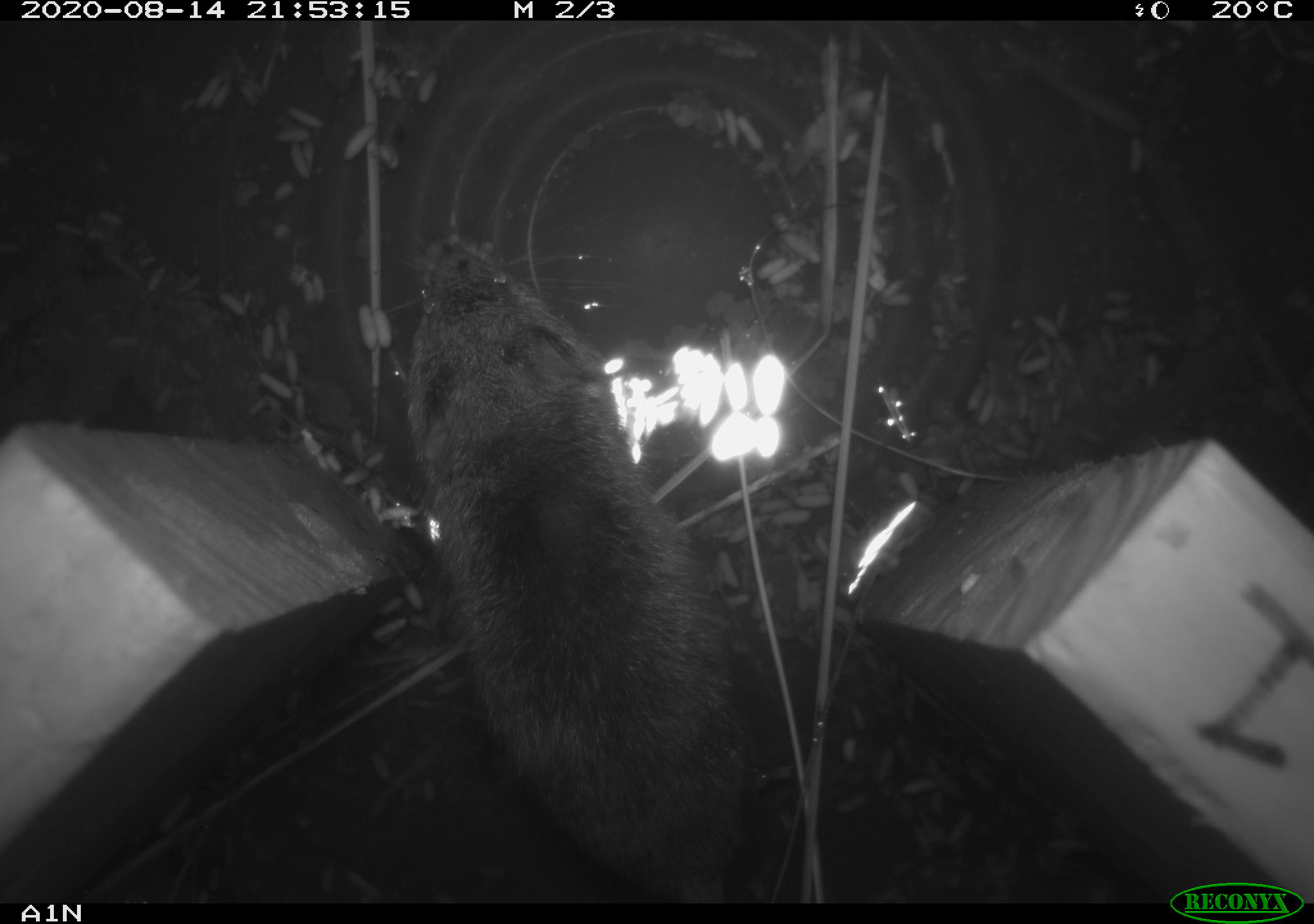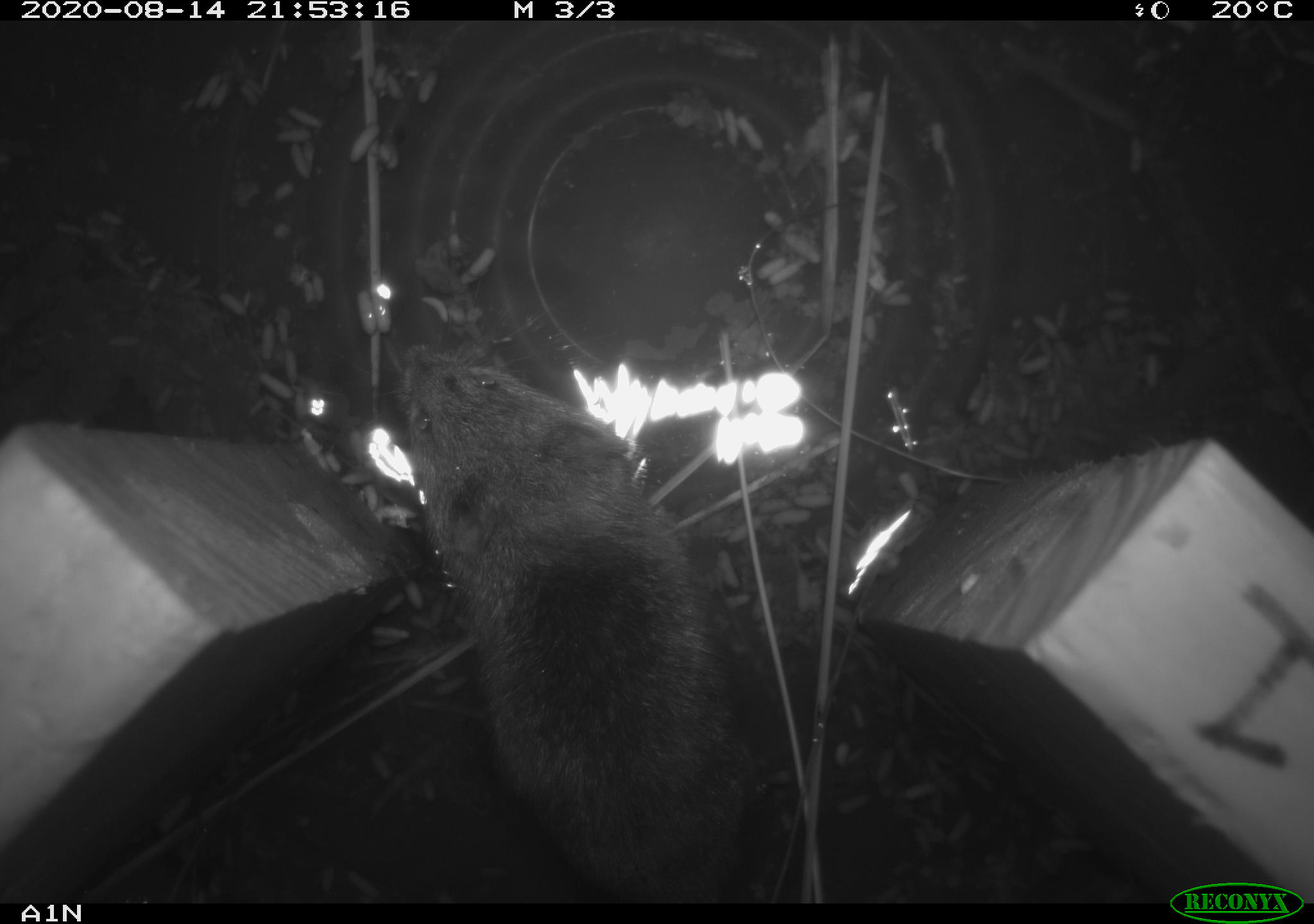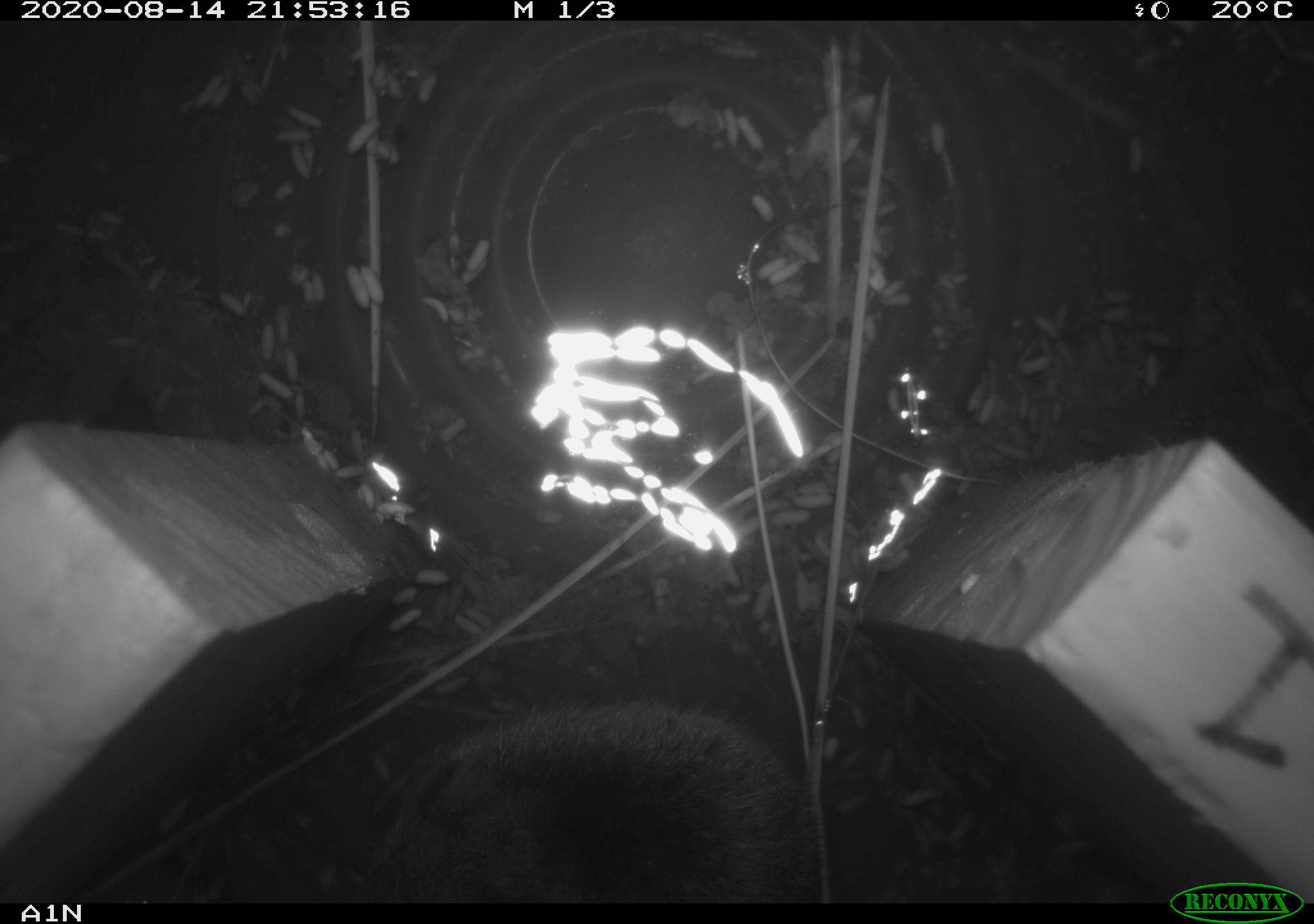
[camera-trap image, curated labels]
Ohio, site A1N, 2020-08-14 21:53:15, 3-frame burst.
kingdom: Animalia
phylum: Chordata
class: Mammalia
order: Rodentia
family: Cricetidae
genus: Microtus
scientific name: Microtus pennsylvanicus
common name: meadow vole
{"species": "meadow vole (Microtus pennsylvanicus)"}